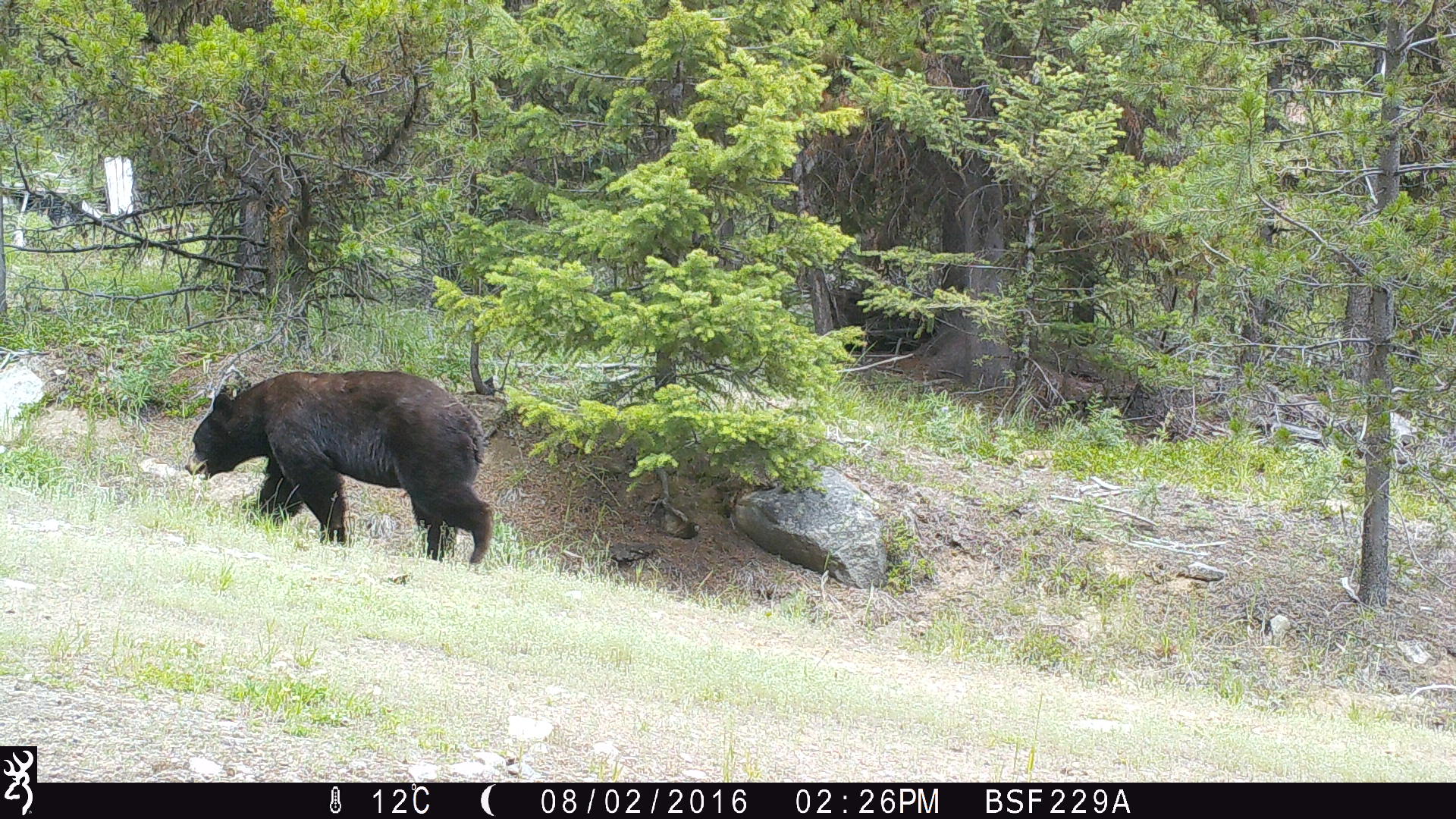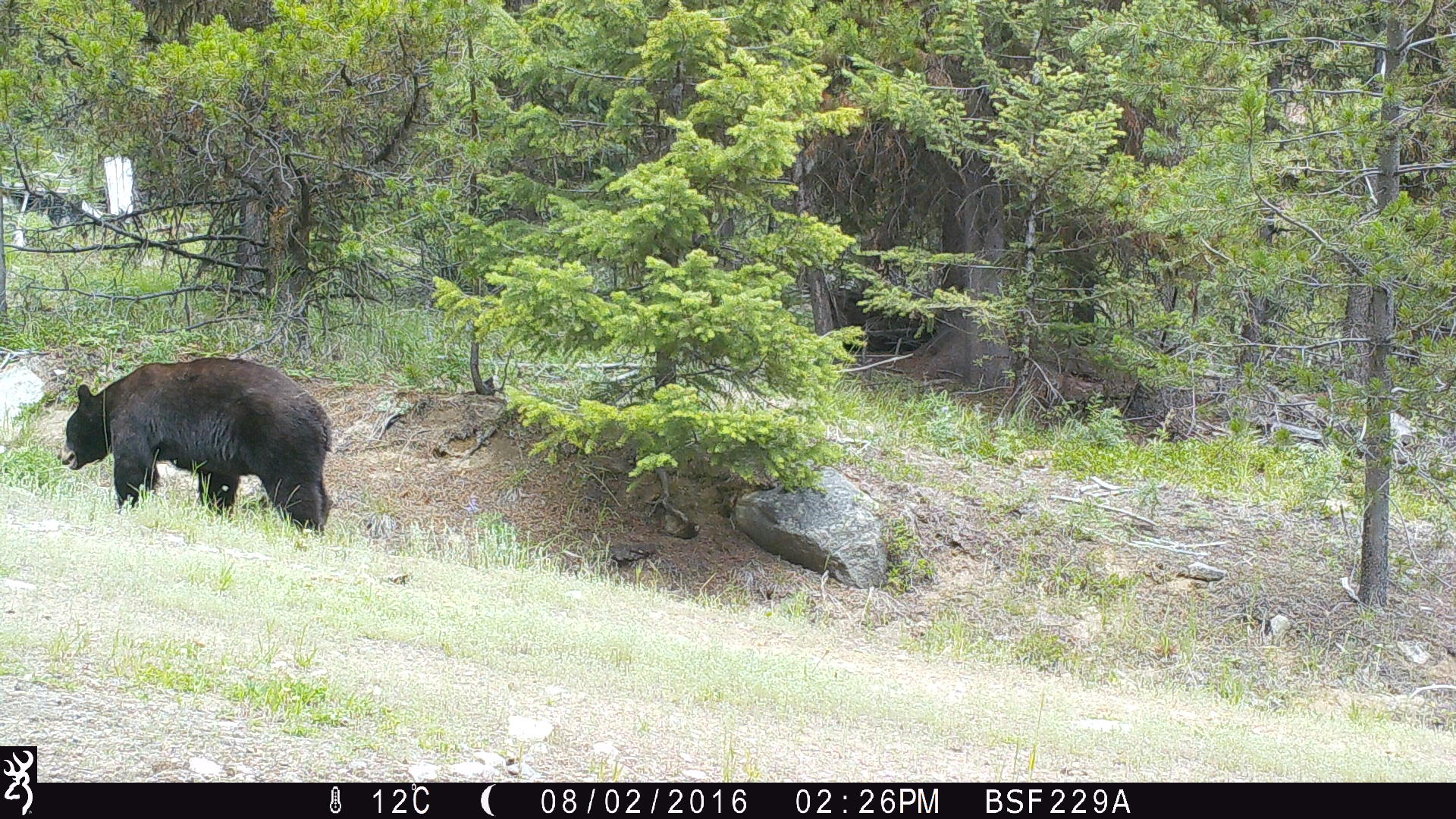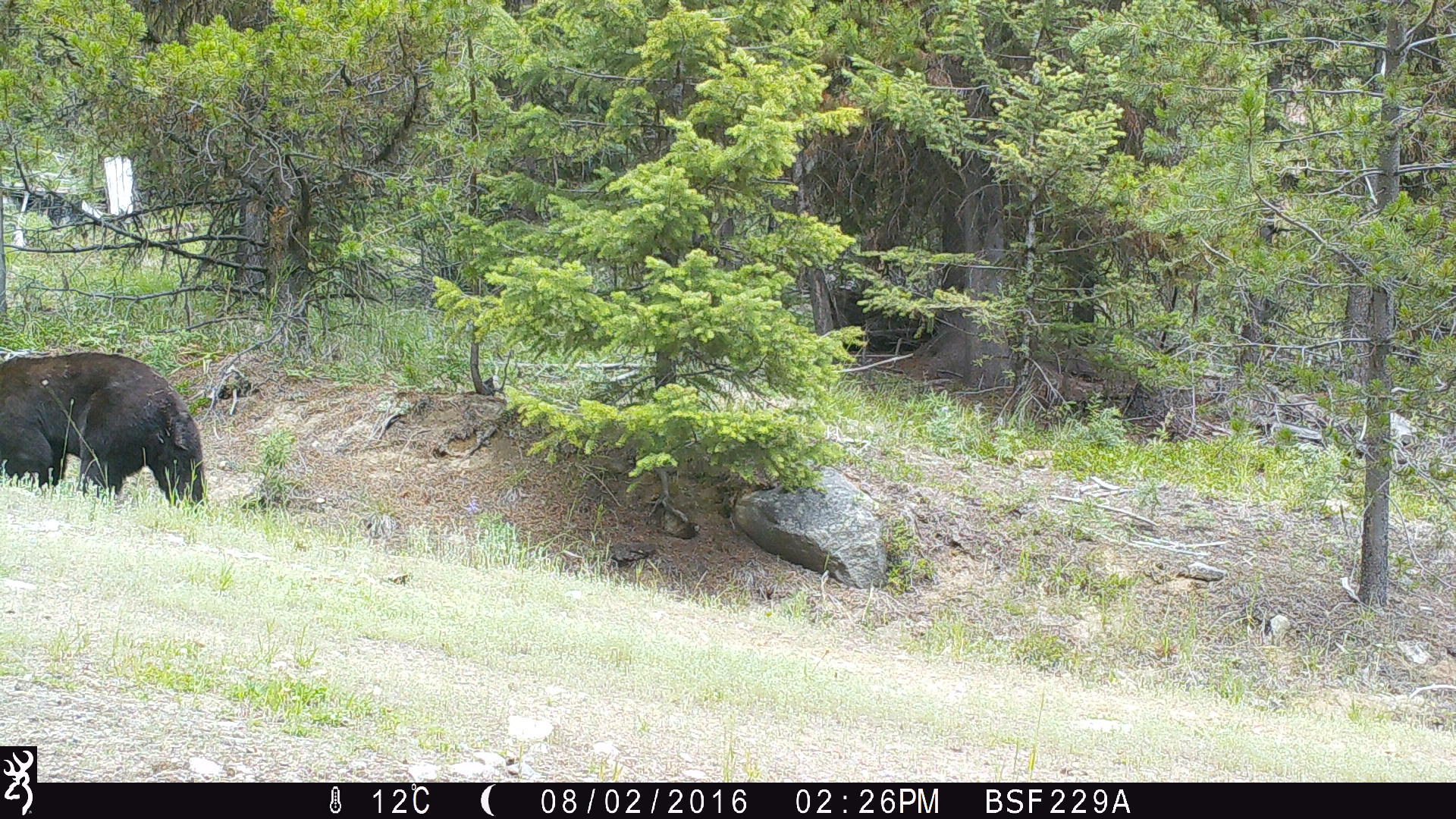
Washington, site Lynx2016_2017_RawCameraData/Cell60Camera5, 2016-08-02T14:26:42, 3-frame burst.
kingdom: Animalia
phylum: Chordata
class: Mammalia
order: Carnivora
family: Ursidae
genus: Ursus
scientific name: Ursus americanus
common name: american black bear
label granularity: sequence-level